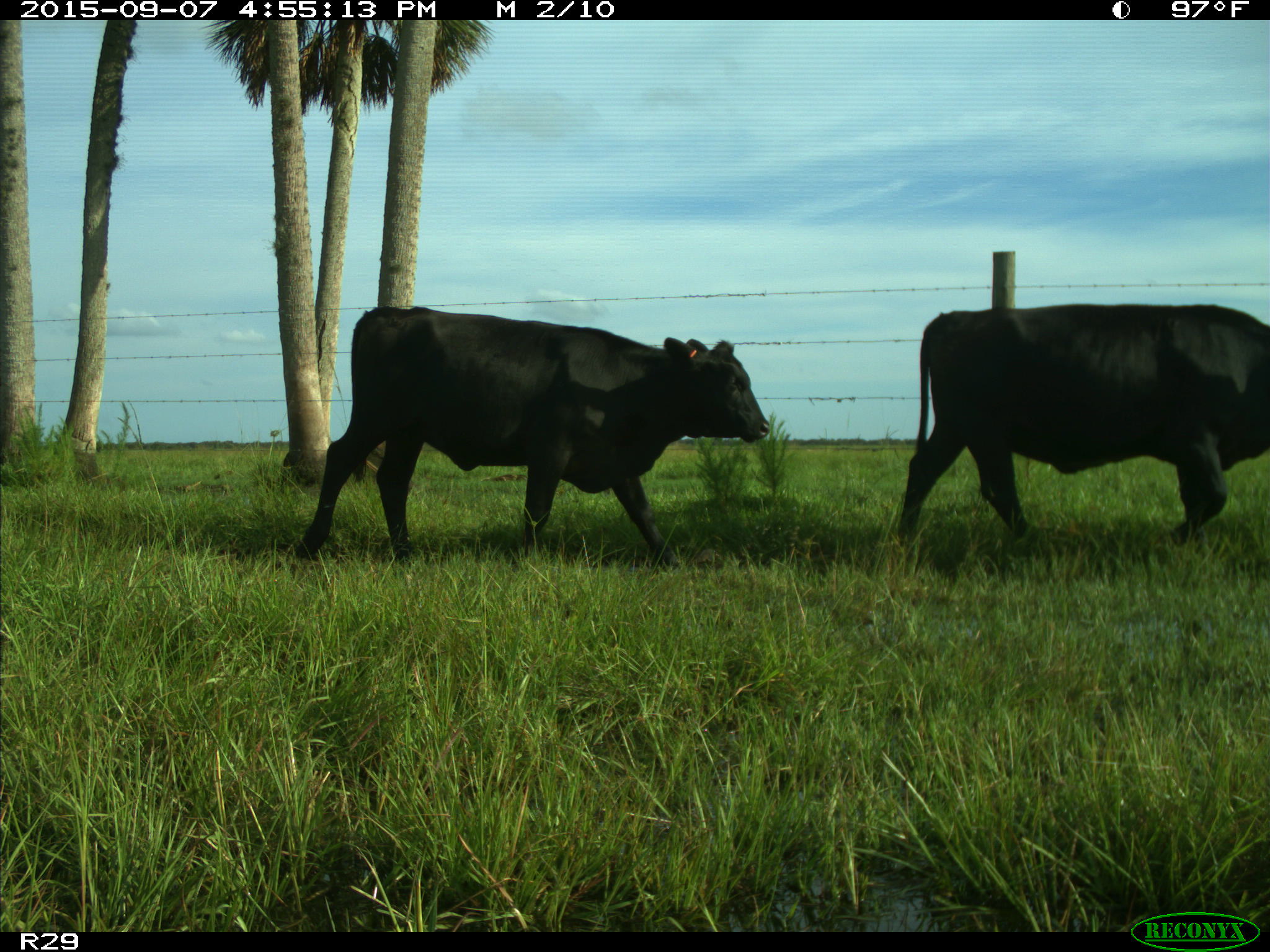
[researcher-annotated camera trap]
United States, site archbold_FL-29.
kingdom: Animalia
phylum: Chordata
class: Mammalia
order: Artiodactyla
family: Bovidae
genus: Bos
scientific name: Bos taurus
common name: domestic cow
Bos taurus (domestic cow).